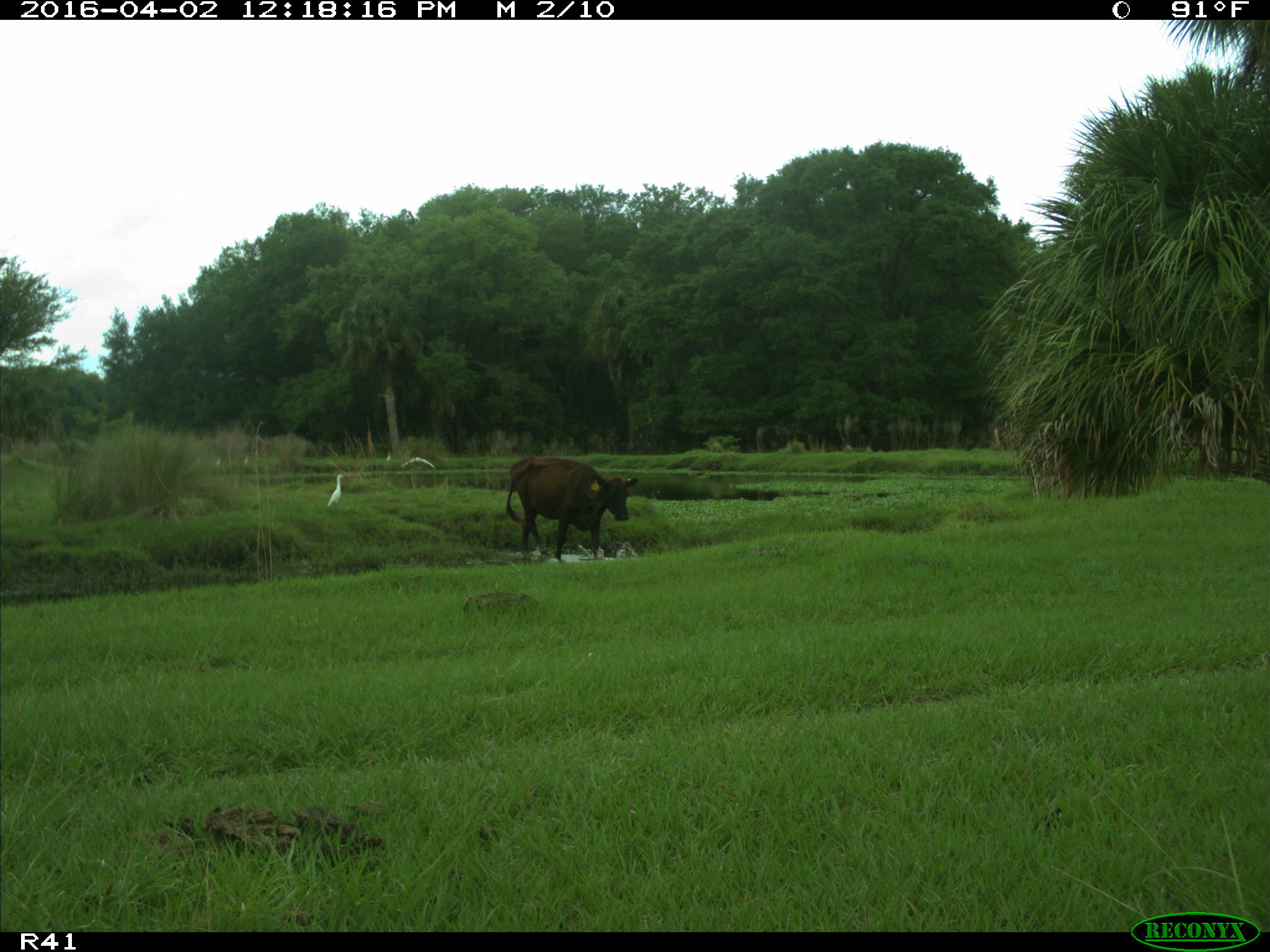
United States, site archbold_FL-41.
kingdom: Animalia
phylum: Chordata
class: Mammalia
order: Artiodactyla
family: Bovidae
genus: Bos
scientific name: Bos taurus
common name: domestic cow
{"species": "Bos taurus (domestic cow)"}